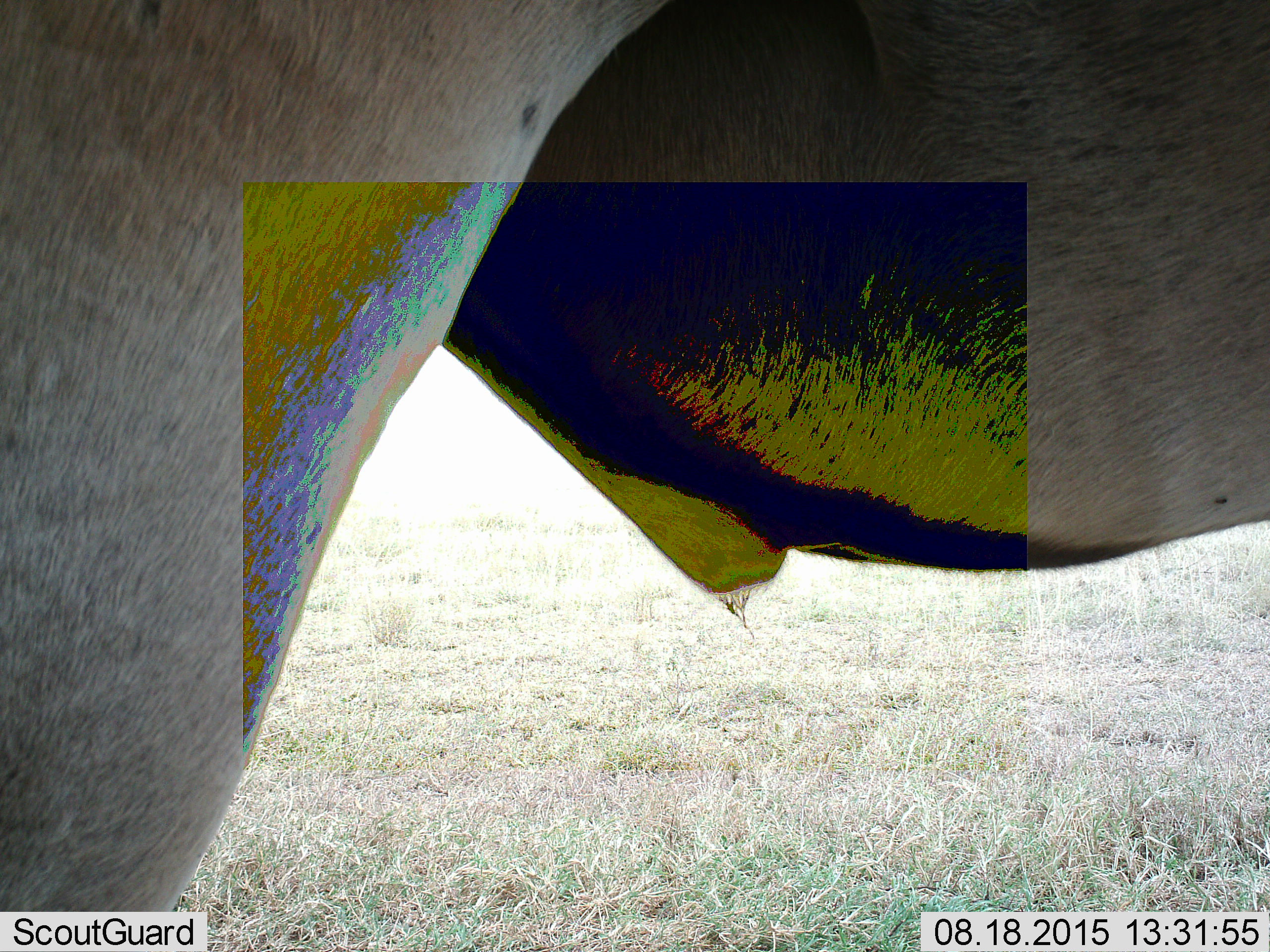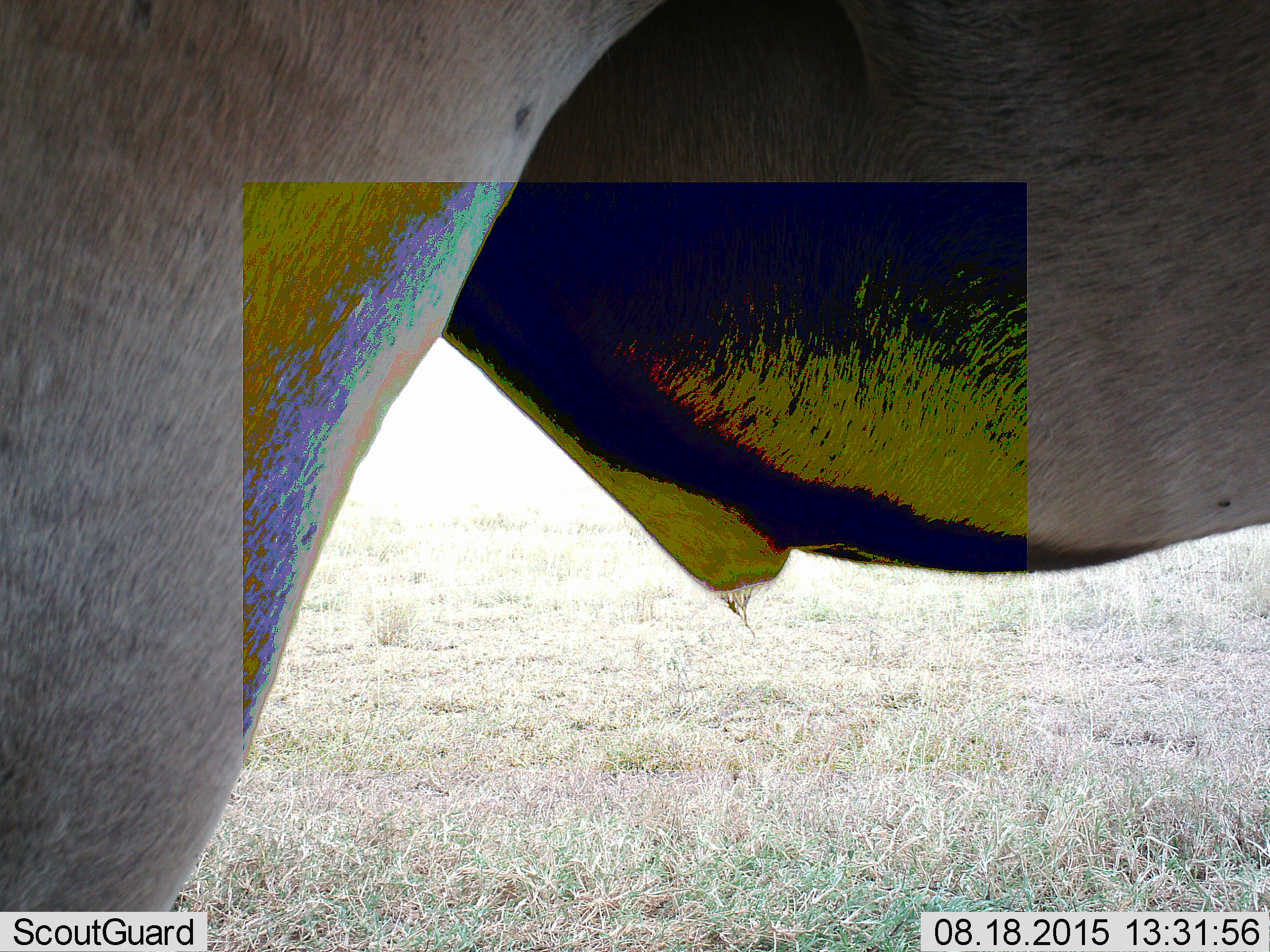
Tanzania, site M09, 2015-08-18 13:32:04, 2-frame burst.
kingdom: Animalia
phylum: Chordata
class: Mammalia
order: Artiodactyla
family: Bovidae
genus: Connochaetes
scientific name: Connochaetes taurinus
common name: blue wildebeest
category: wildebeest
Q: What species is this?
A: Wildebeest (blue wildebeest) (Connochaetes taurinus).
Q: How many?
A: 1.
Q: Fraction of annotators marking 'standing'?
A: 100%.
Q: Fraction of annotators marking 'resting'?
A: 0%.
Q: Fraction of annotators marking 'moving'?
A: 0%.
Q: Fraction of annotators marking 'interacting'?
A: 0%.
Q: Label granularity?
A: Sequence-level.